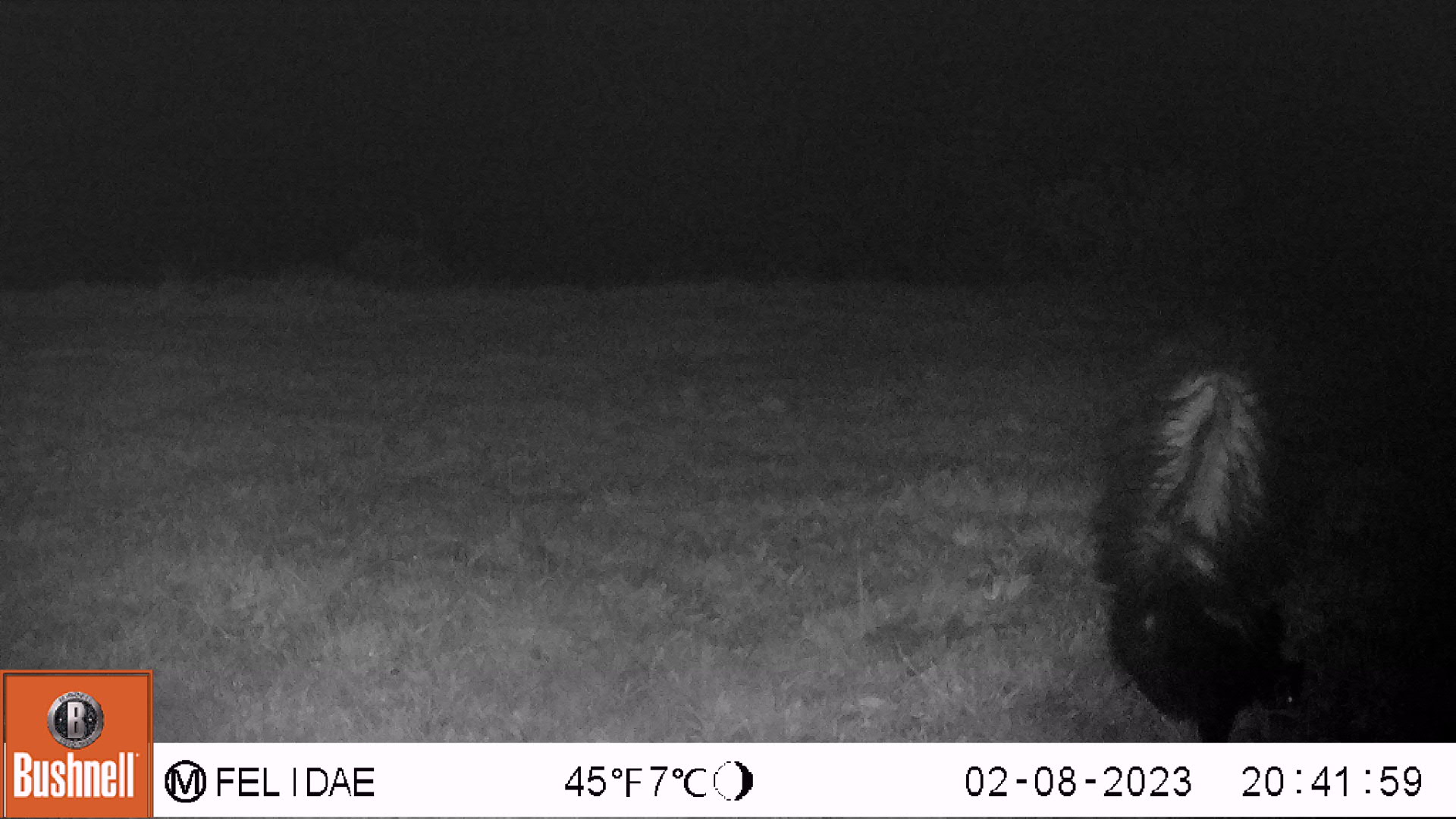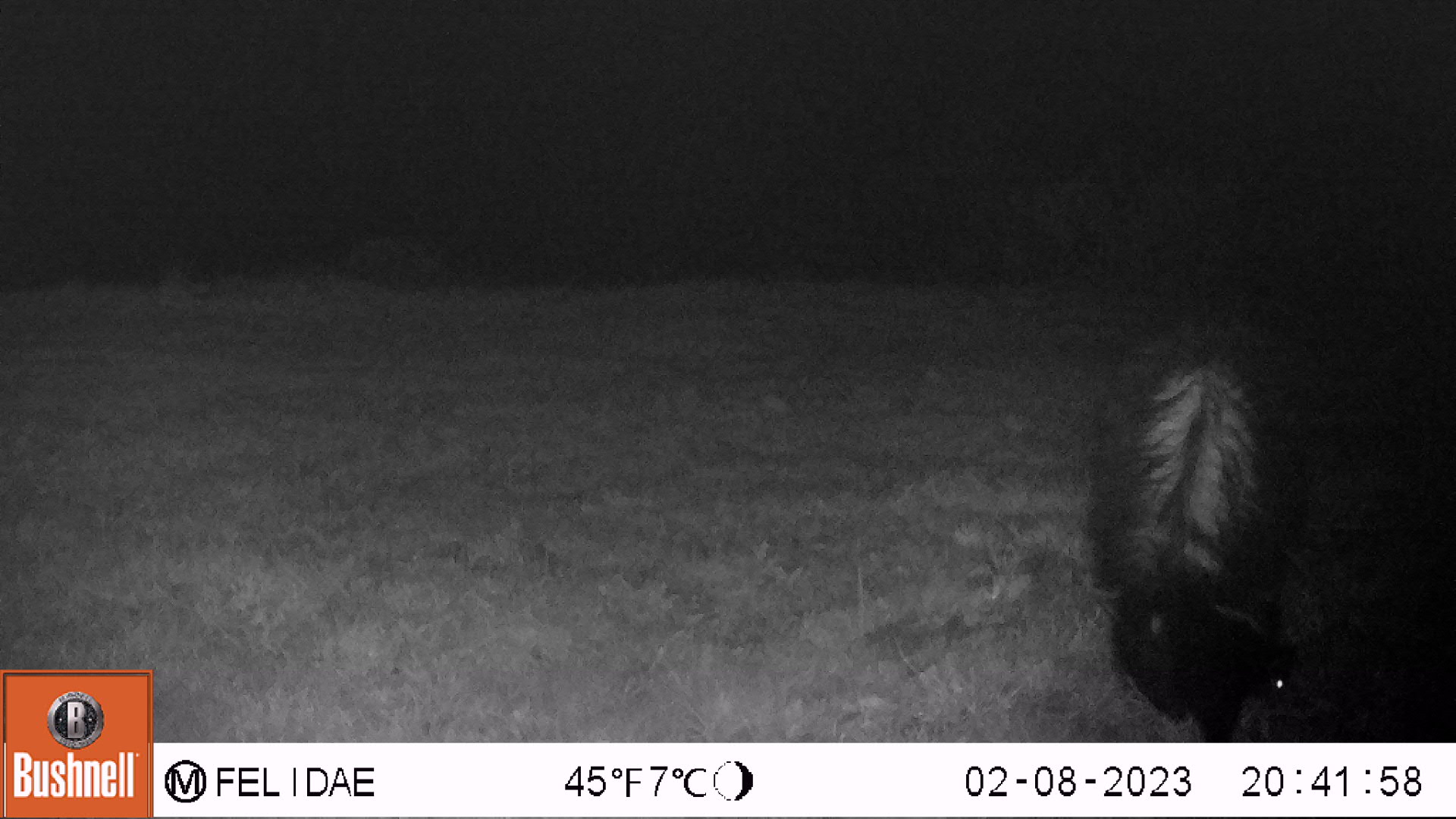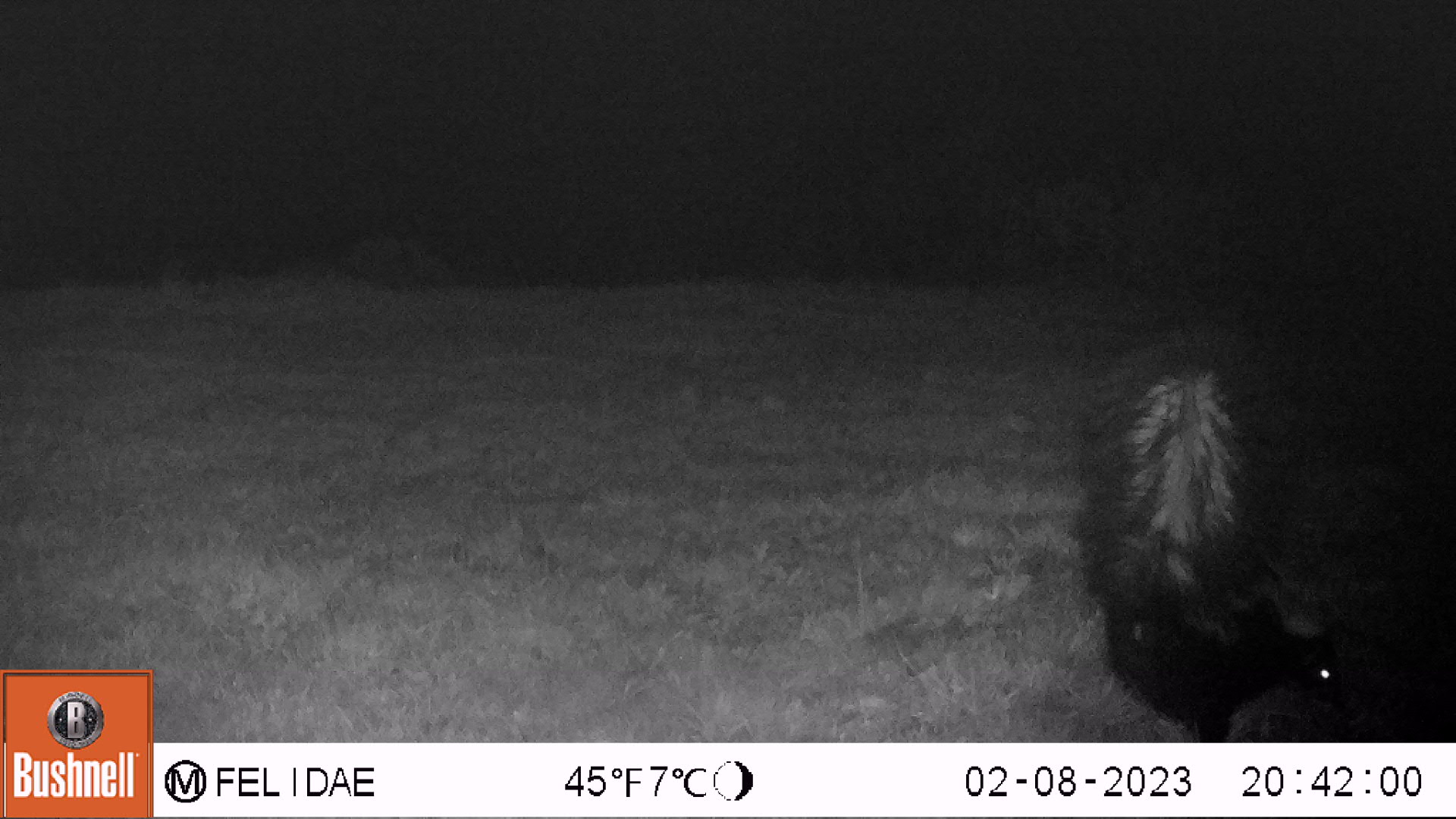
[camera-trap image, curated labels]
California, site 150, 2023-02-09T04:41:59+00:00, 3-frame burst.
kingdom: Animalia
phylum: Chordata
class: Mammalia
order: Carnivora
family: Mephitidae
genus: Mephitis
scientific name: Mephitis mephitis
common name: striped skunk